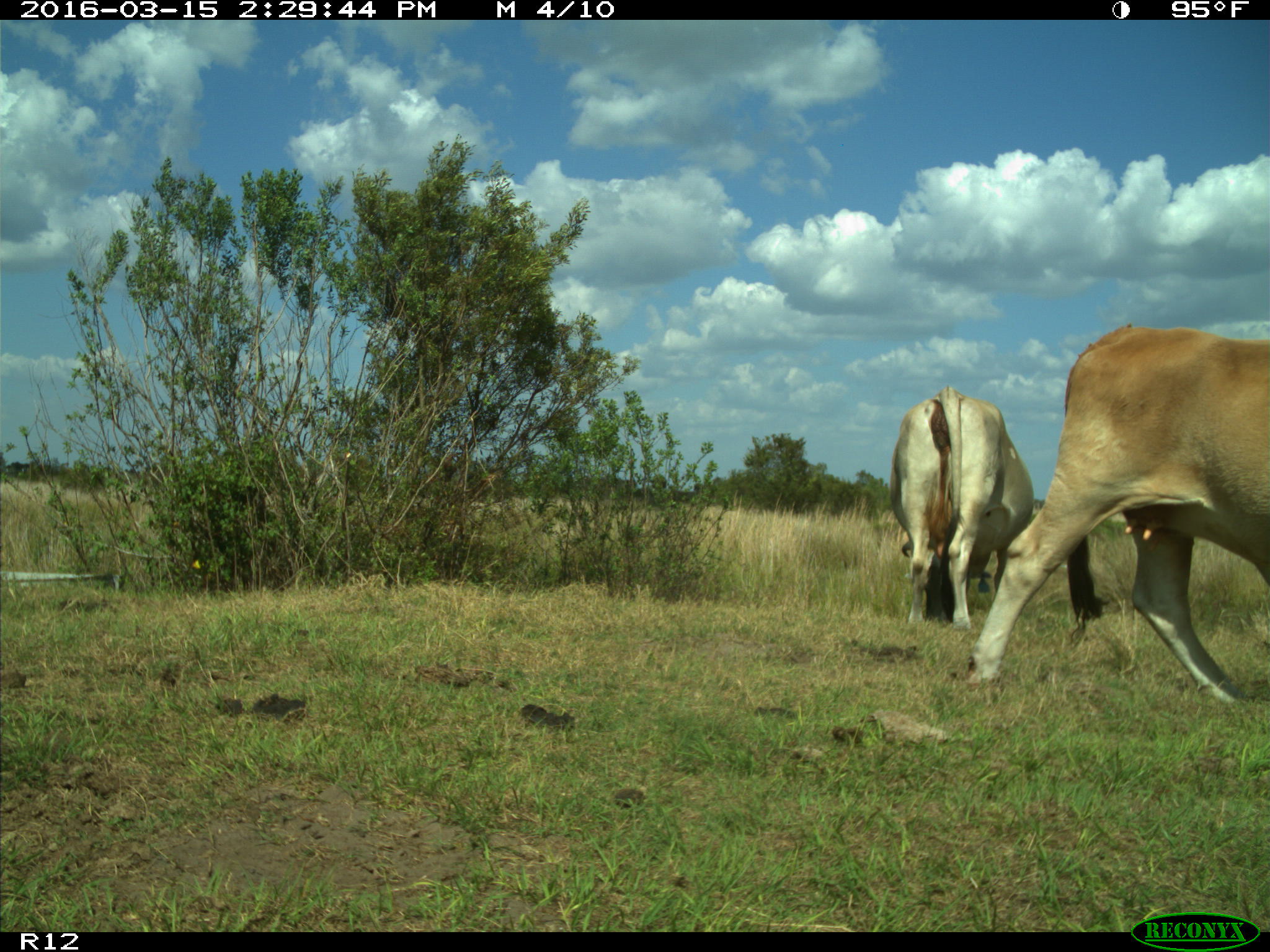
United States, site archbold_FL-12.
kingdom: Animalia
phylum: Chordata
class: Mammalia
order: Artiodactyla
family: Bovidae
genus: Bos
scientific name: Bos taurus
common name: domestic cow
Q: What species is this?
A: Bos taurus (domestic cow).